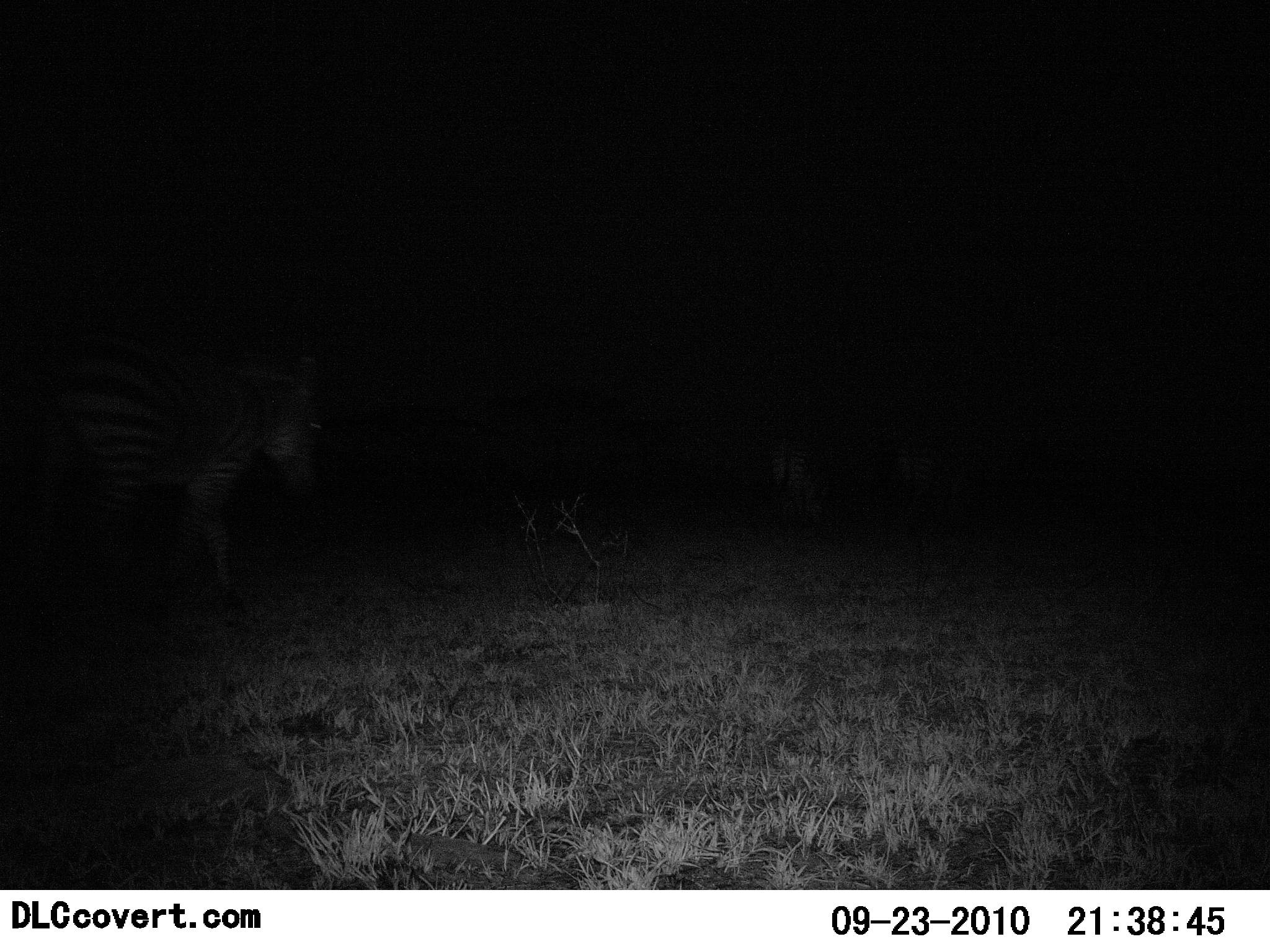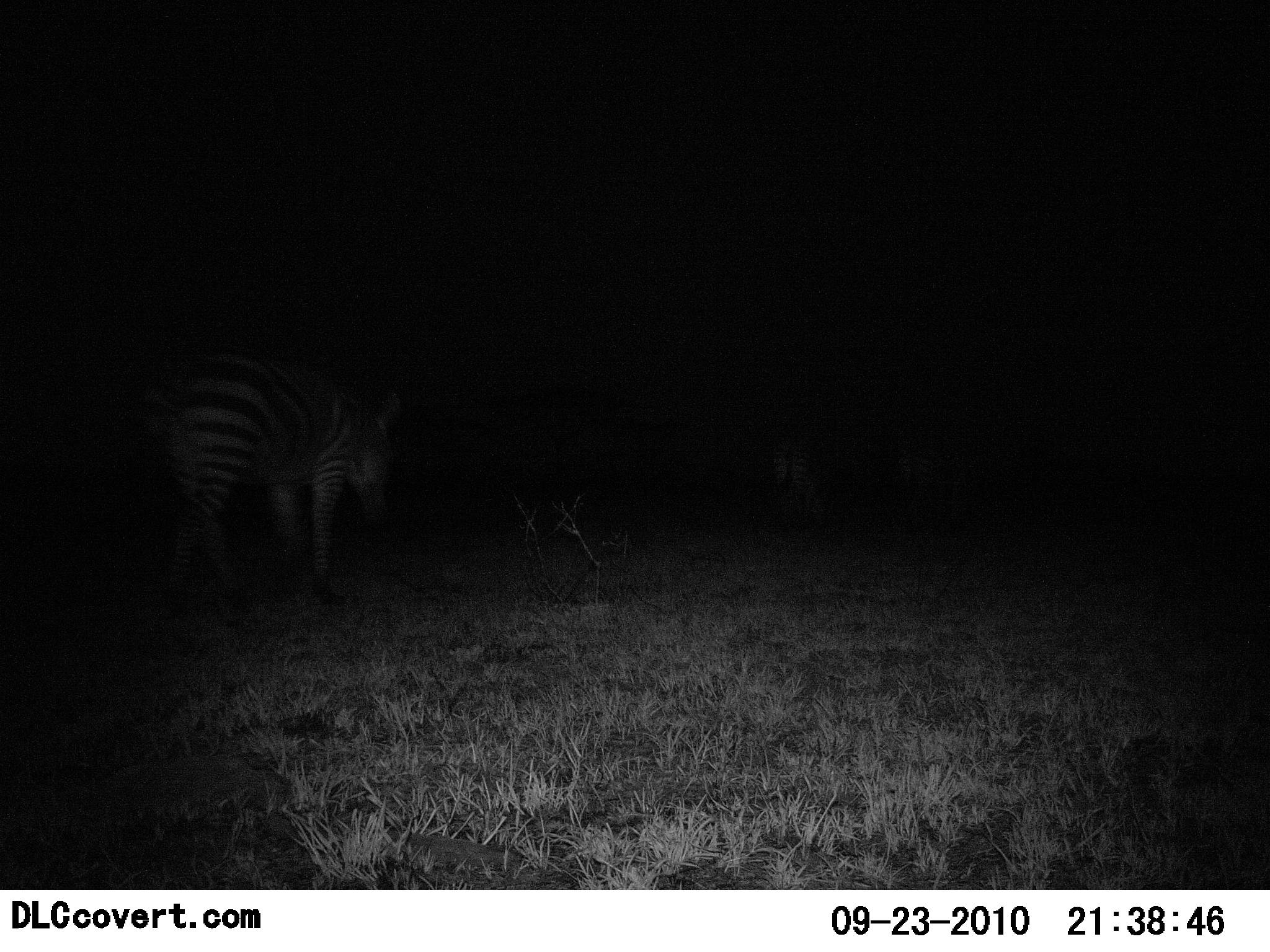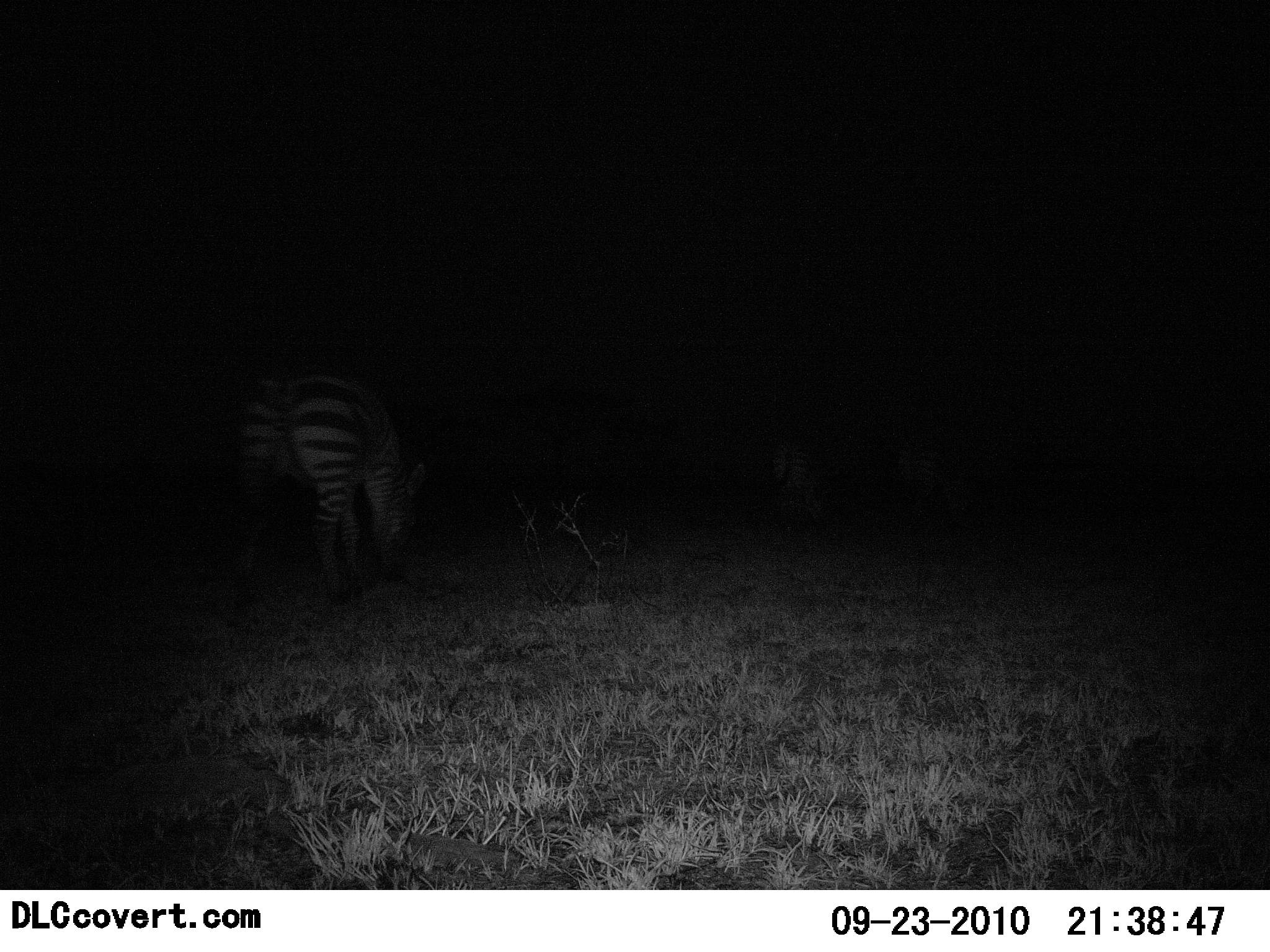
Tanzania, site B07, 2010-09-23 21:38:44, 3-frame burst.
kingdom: Animalia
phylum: Chordata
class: Mammalia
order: Perissodactyla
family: Equidae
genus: Equus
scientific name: Equus quagga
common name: plains zebra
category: zebra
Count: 2.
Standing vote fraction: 19%.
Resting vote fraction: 0%.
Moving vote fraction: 75%.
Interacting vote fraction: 0%.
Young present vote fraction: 0%.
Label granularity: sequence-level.